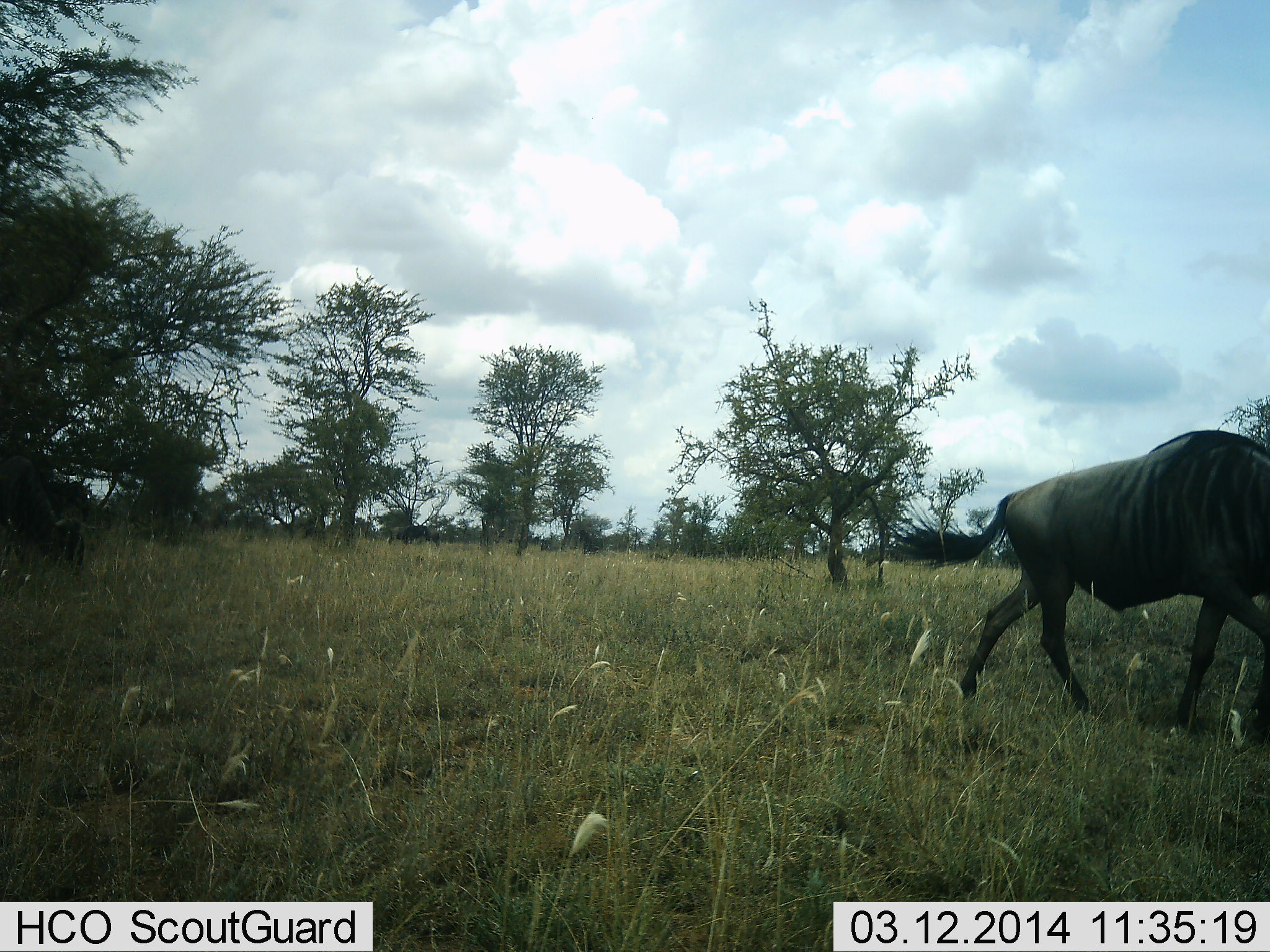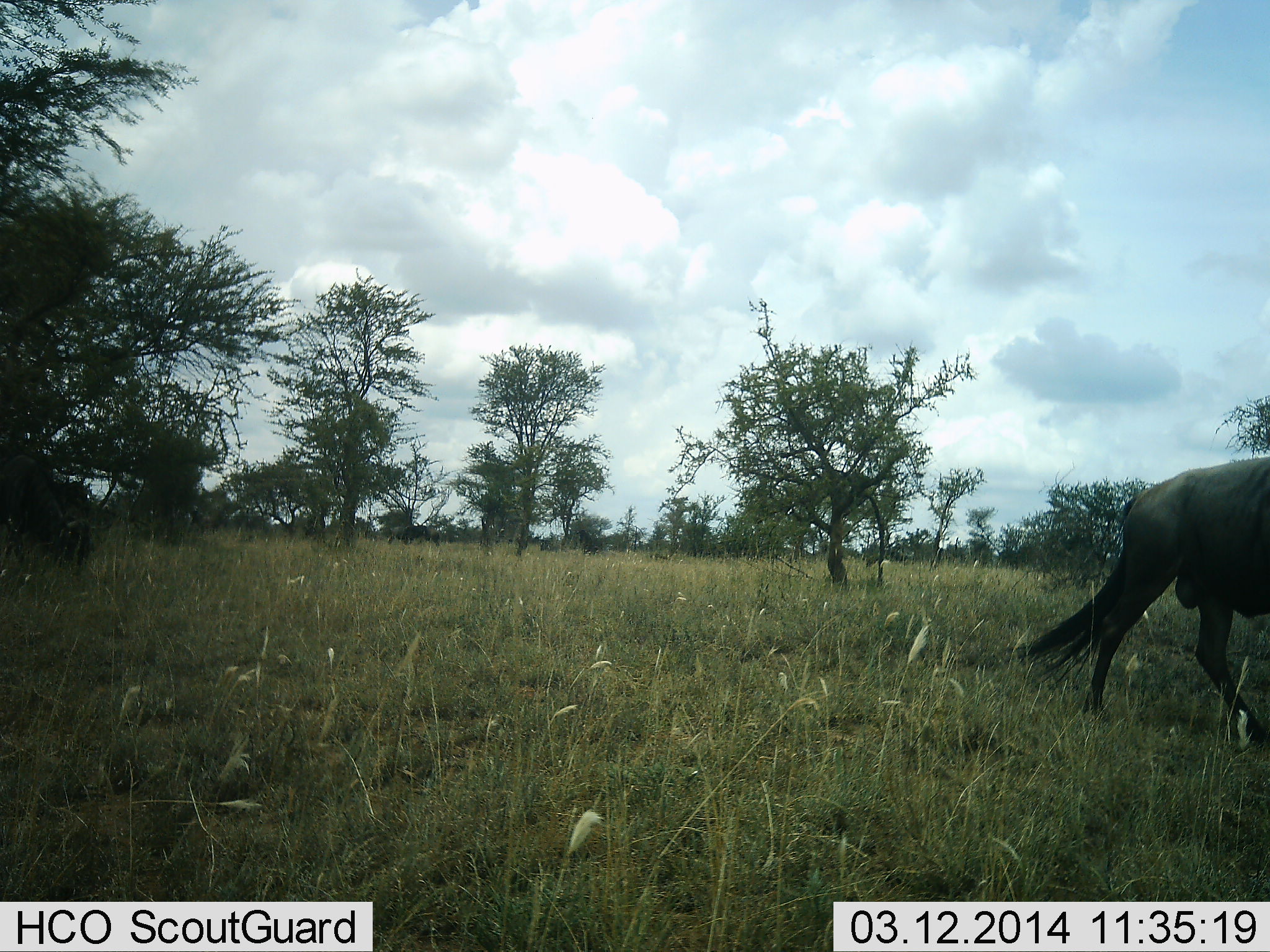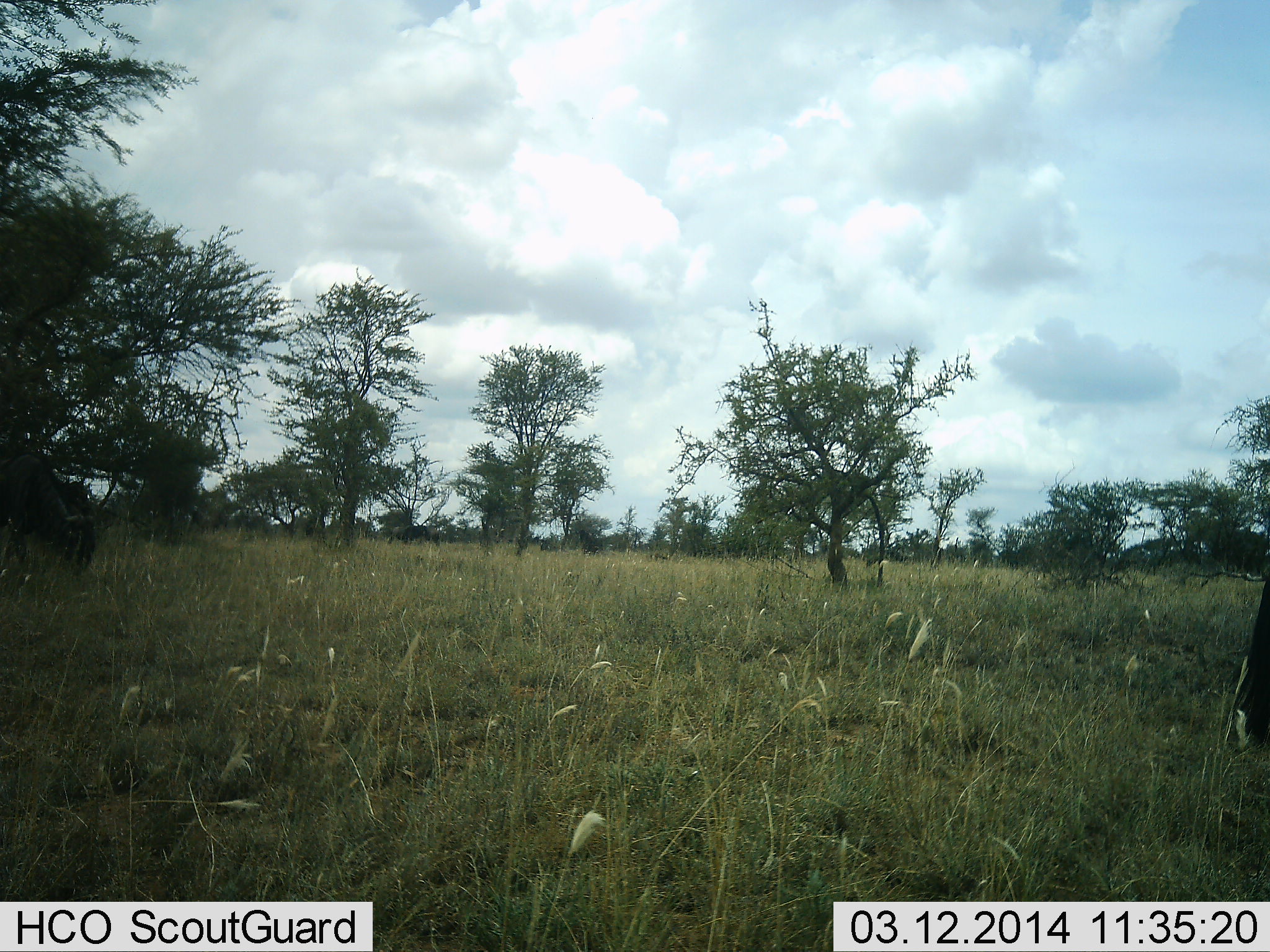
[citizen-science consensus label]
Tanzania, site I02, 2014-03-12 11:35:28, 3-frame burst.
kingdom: Animalia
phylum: Chordata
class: Mammalia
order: Artiodactyla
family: Bovidae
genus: Connochaetes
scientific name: Connochaetes taurinus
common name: blue wildebeest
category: wildebeest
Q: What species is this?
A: Wildebeest (blue wildebeest) (Connochaetes taurinus).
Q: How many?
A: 1.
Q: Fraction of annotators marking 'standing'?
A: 10%.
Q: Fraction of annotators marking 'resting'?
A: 0%.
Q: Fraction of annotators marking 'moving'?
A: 90%.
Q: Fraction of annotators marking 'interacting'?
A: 0%.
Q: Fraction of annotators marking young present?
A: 0%.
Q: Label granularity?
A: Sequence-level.